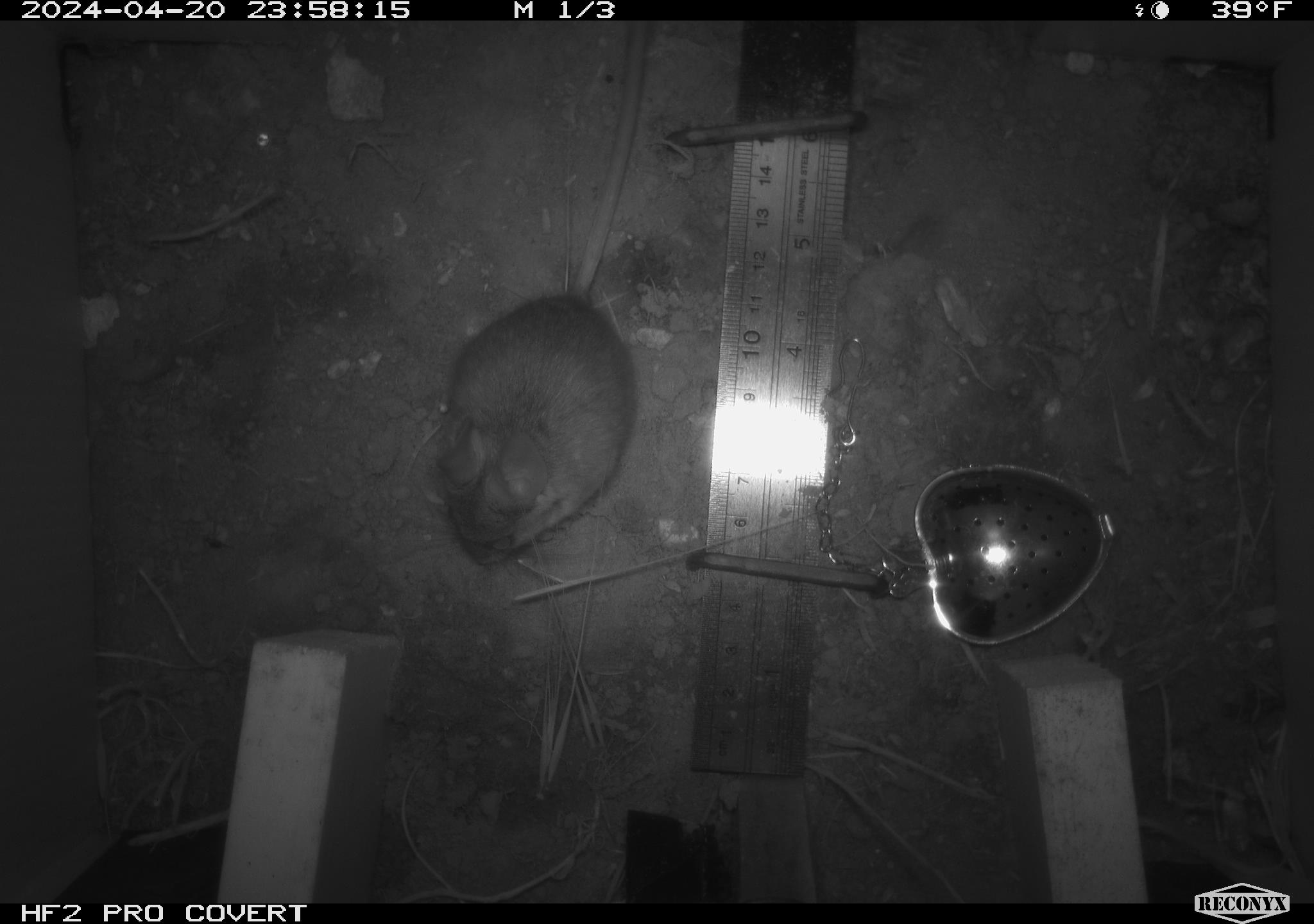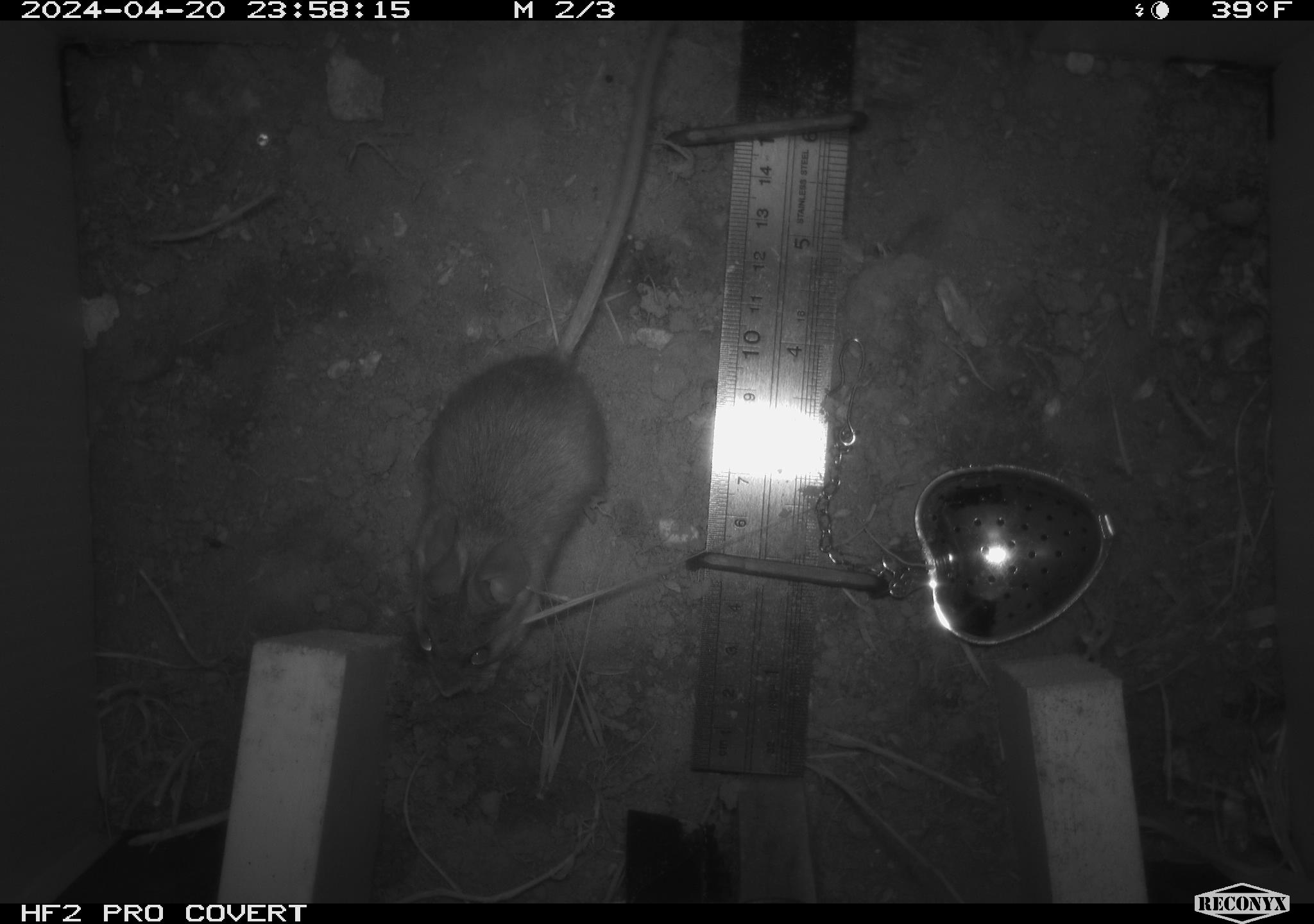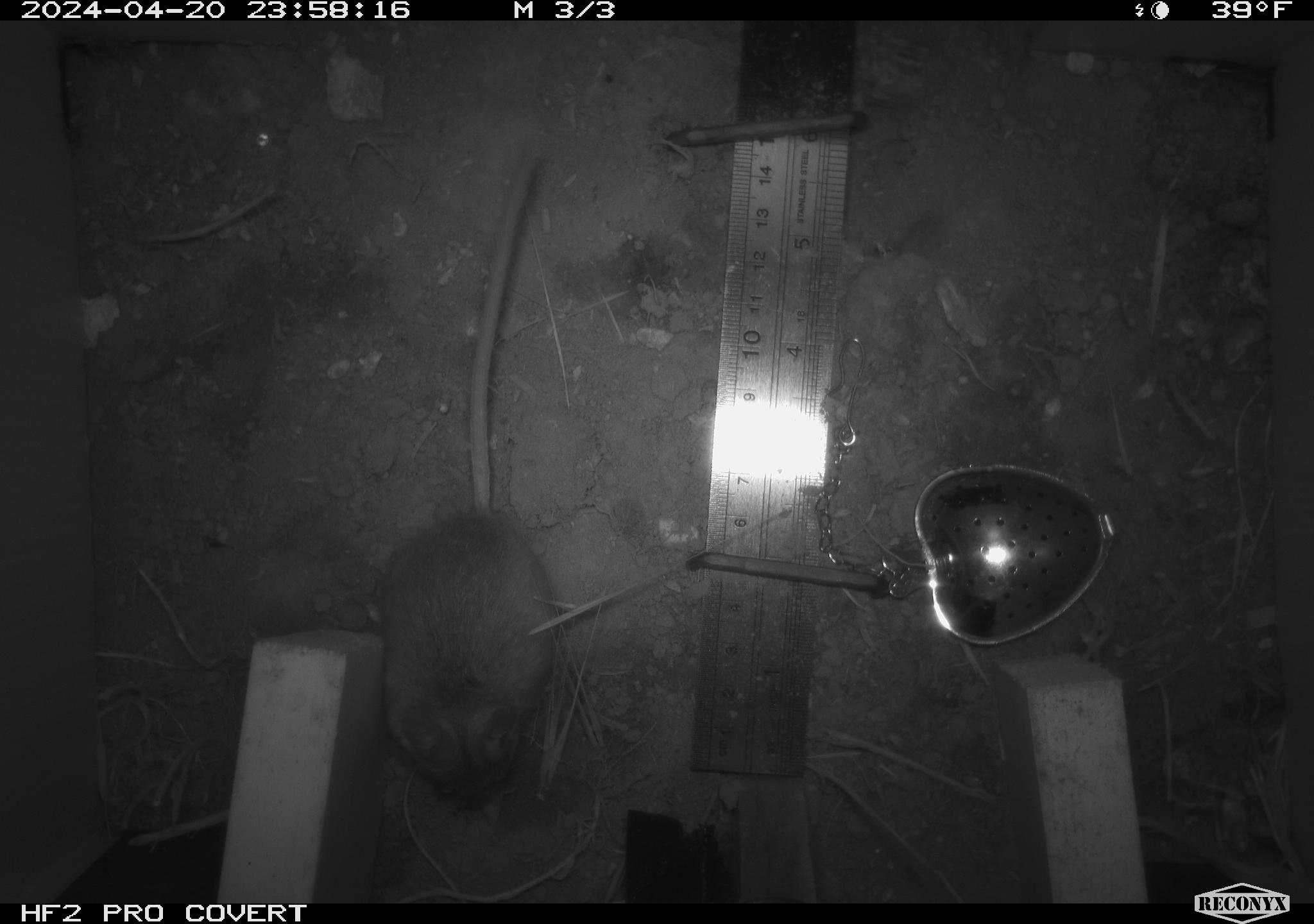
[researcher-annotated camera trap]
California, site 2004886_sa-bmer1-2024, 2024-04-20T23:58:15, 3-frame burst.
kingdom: Animalia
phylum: Chordata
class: Mammalia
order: Rodentia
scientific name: Rodentia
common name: mouse species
Mouse species (Rodentia).